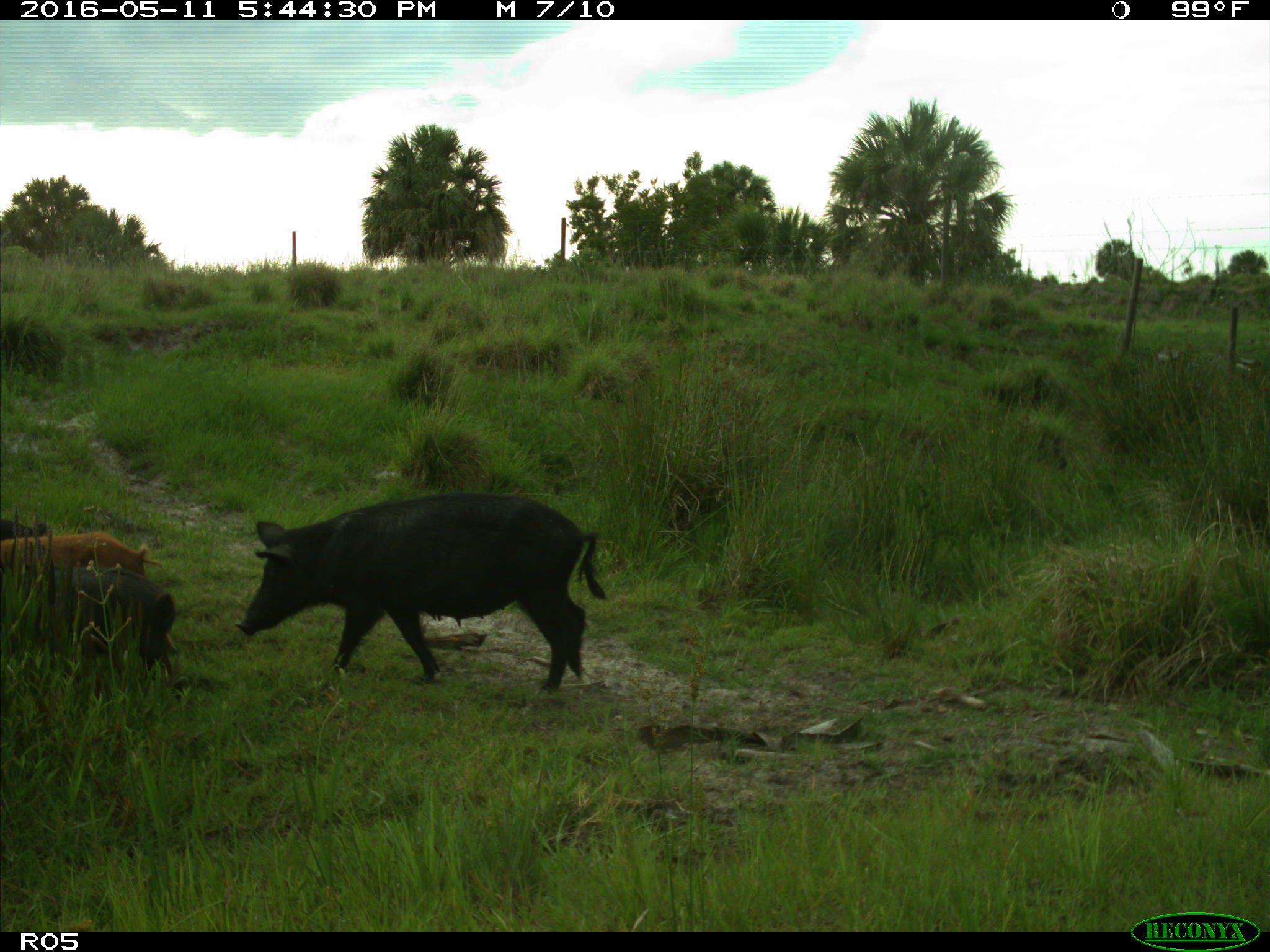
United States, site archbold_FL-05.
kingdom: Animalia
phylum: Chordata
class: Mammalia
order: Artiodactyla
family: Suidae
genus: Sus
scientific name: Sus scrofa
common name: wild boar